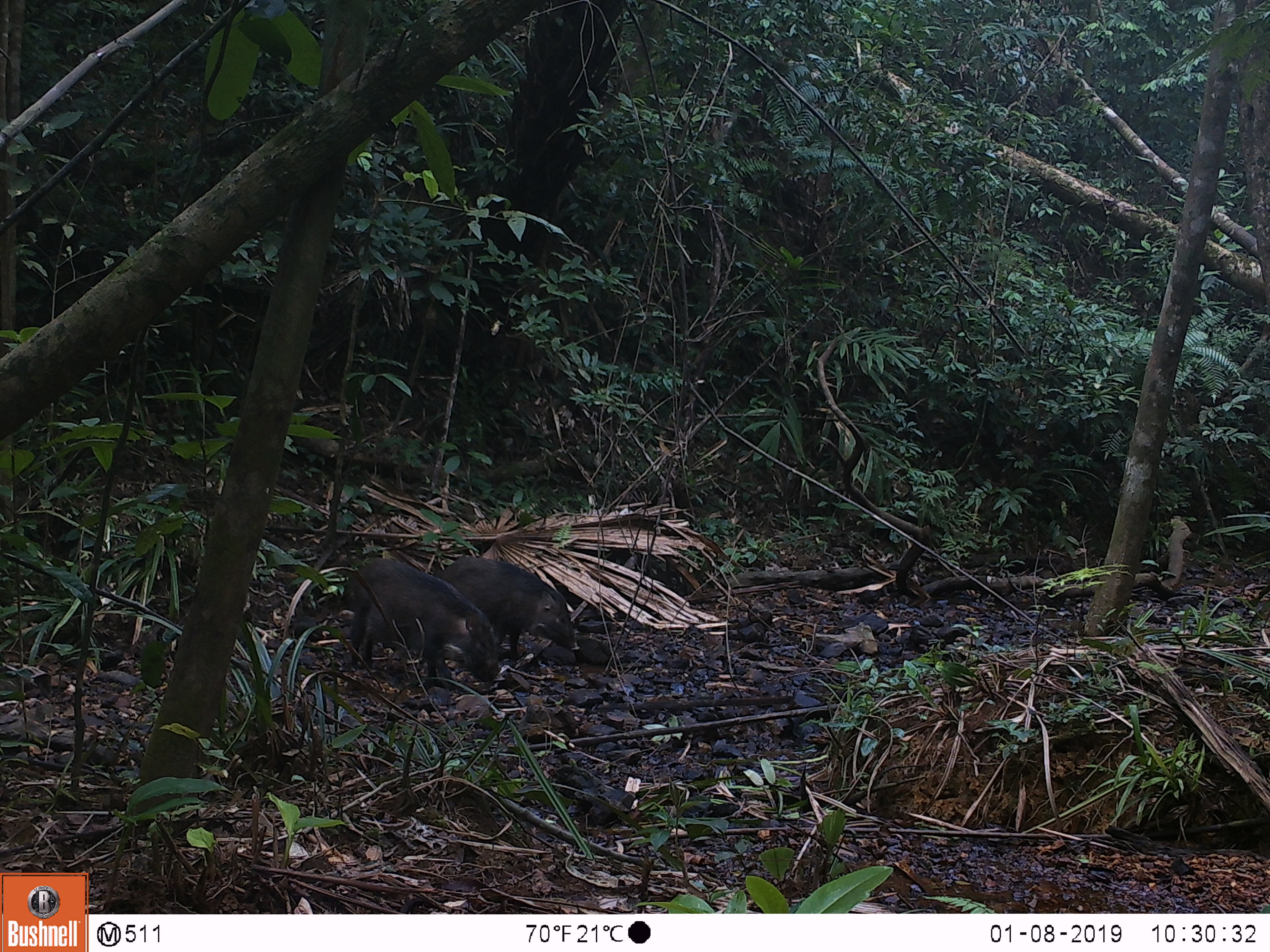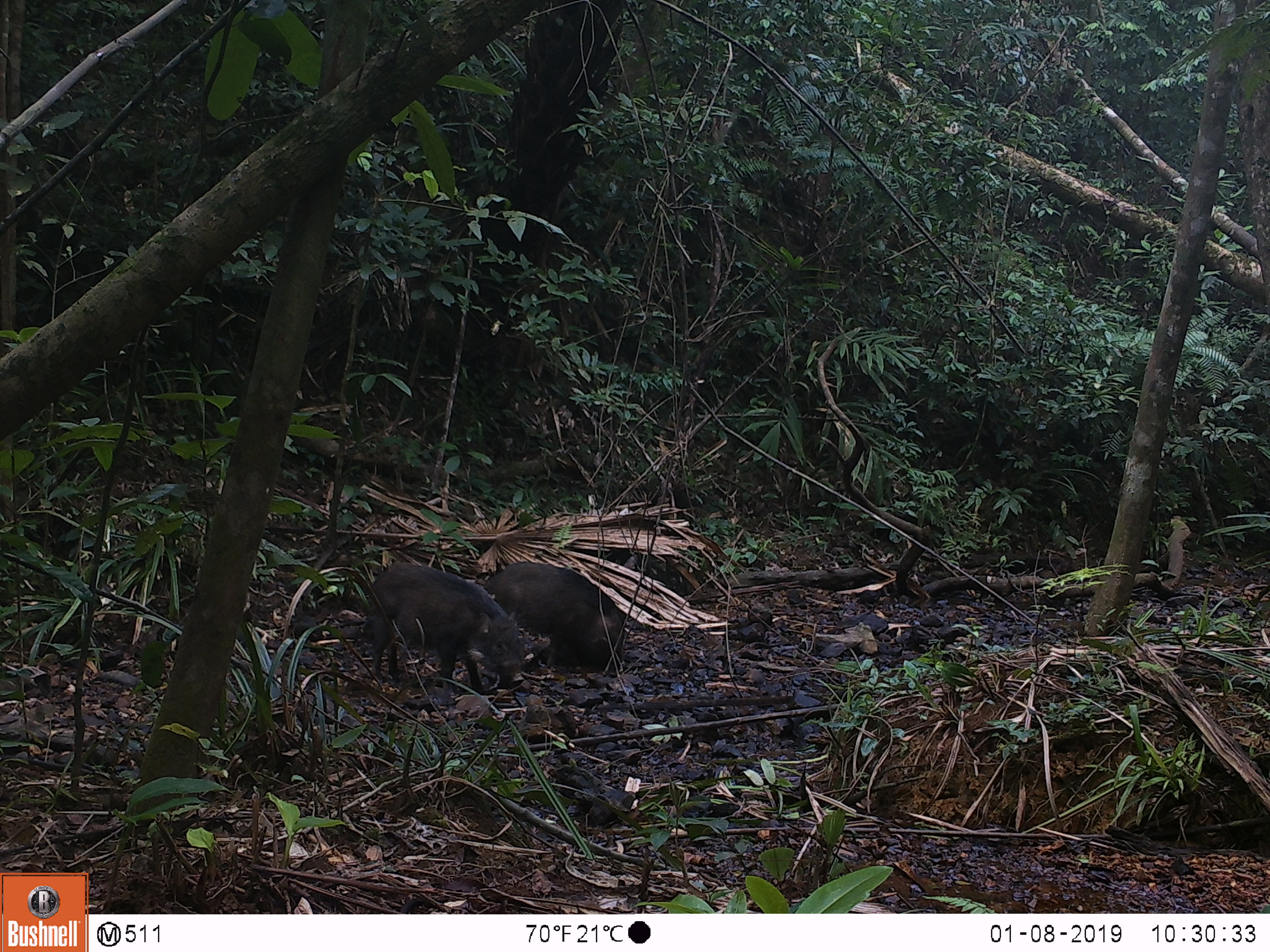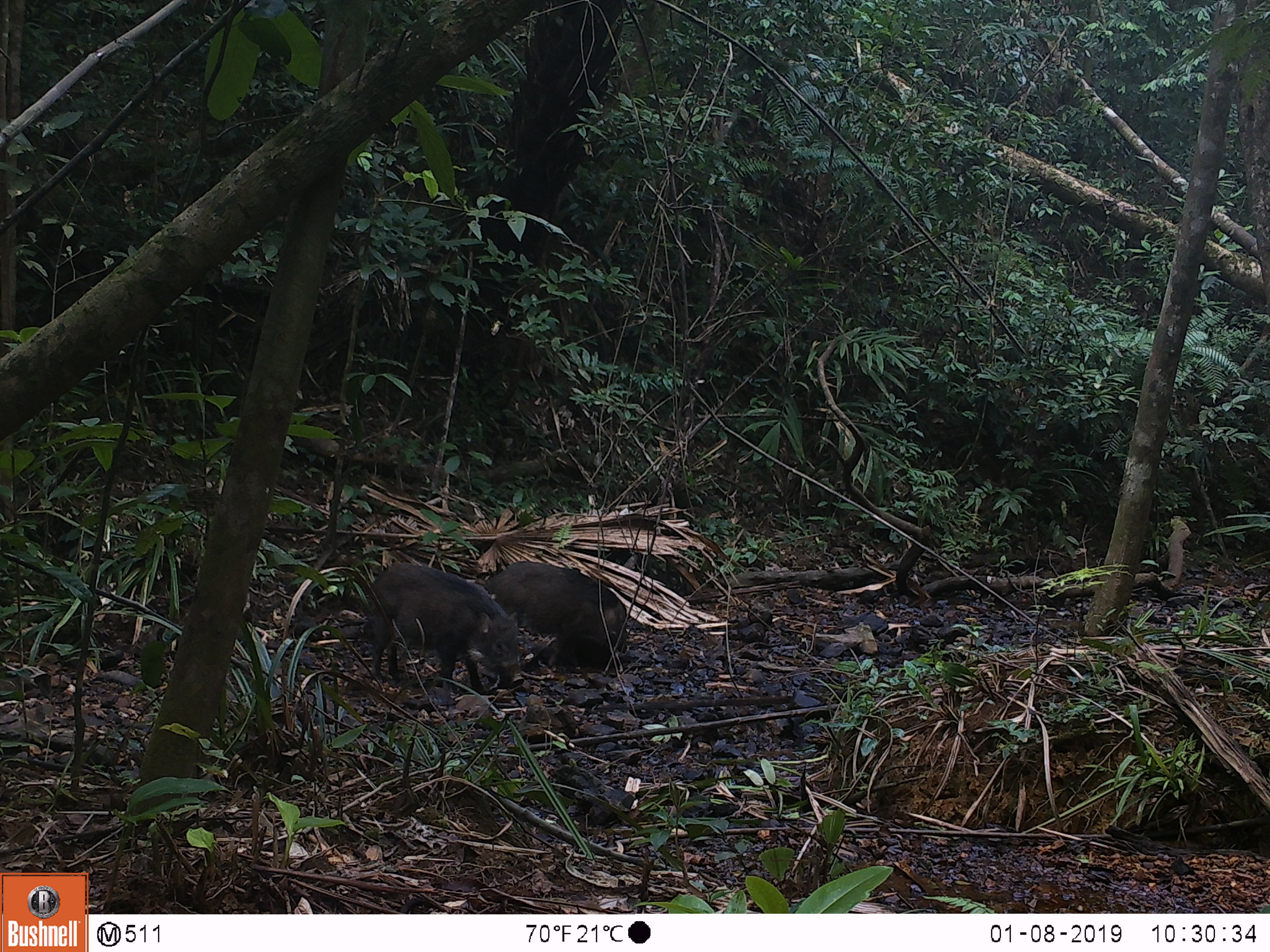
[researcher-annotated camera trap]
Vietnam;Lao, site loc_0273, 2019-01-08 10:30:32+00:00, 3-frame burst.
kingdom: Animalia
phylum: Chordata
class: Mammalia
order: Artiodactyla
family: Suidae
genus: Sus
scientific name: Sus scrofa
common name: eurasian wild pig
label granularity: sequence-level